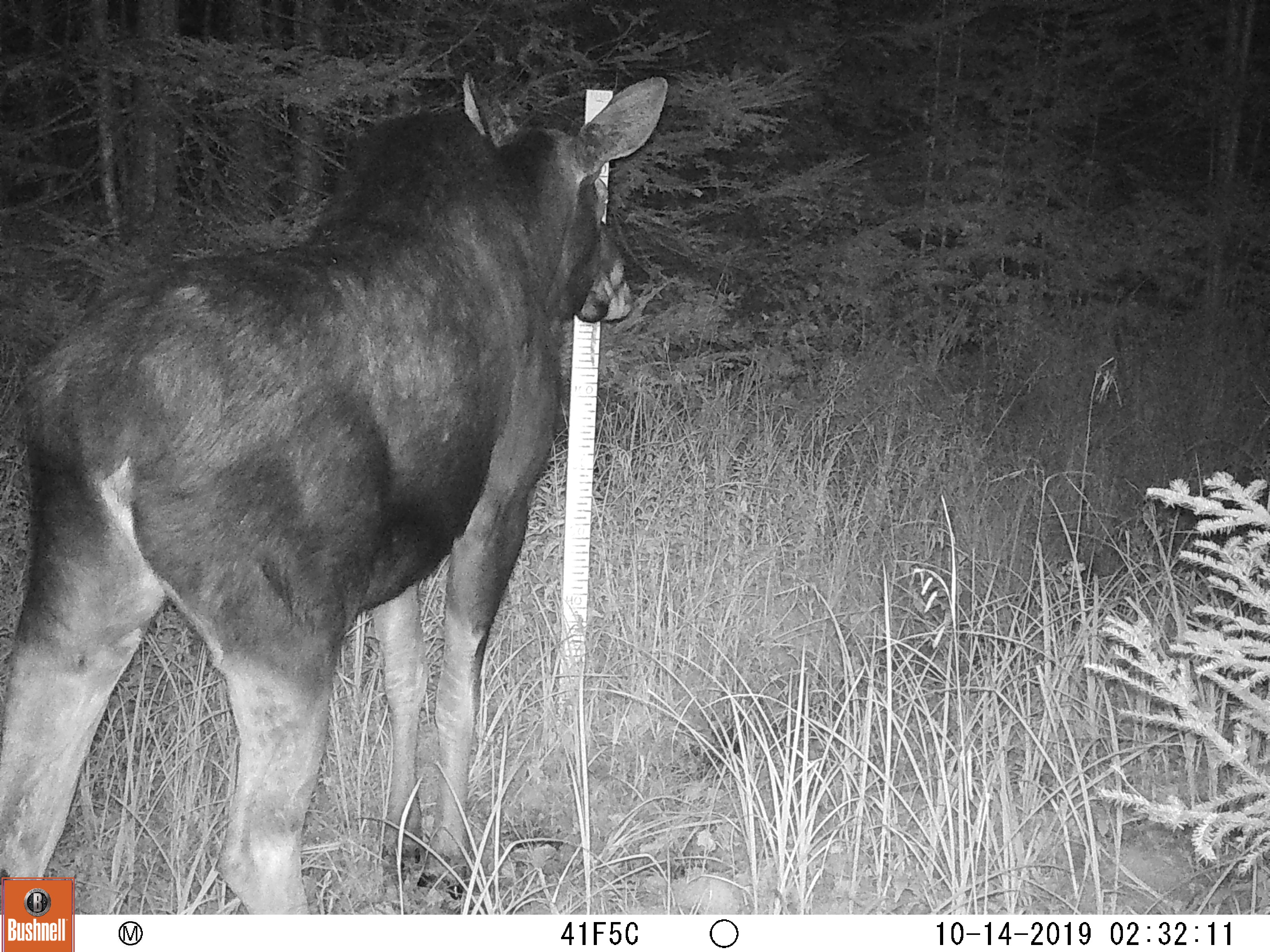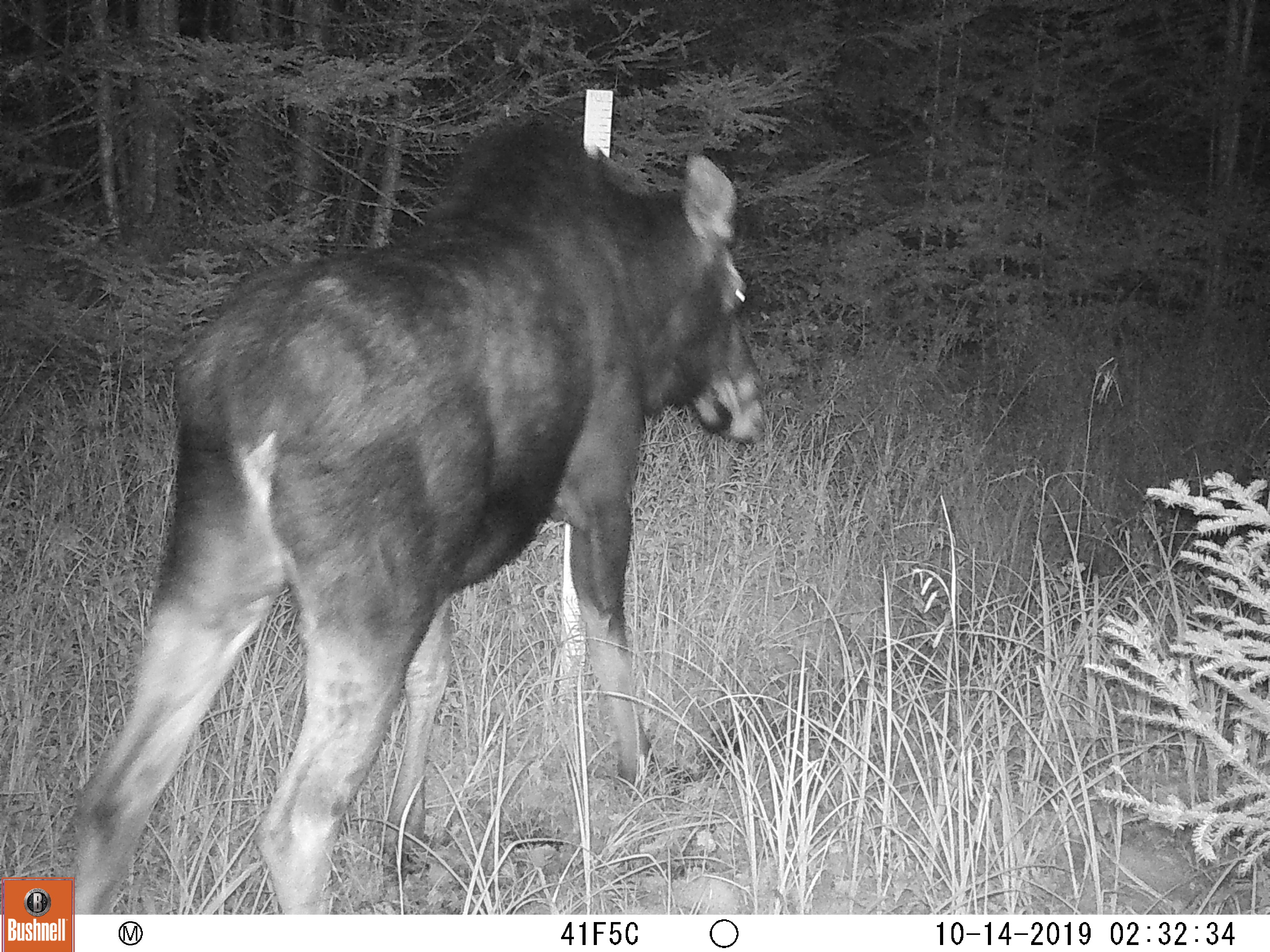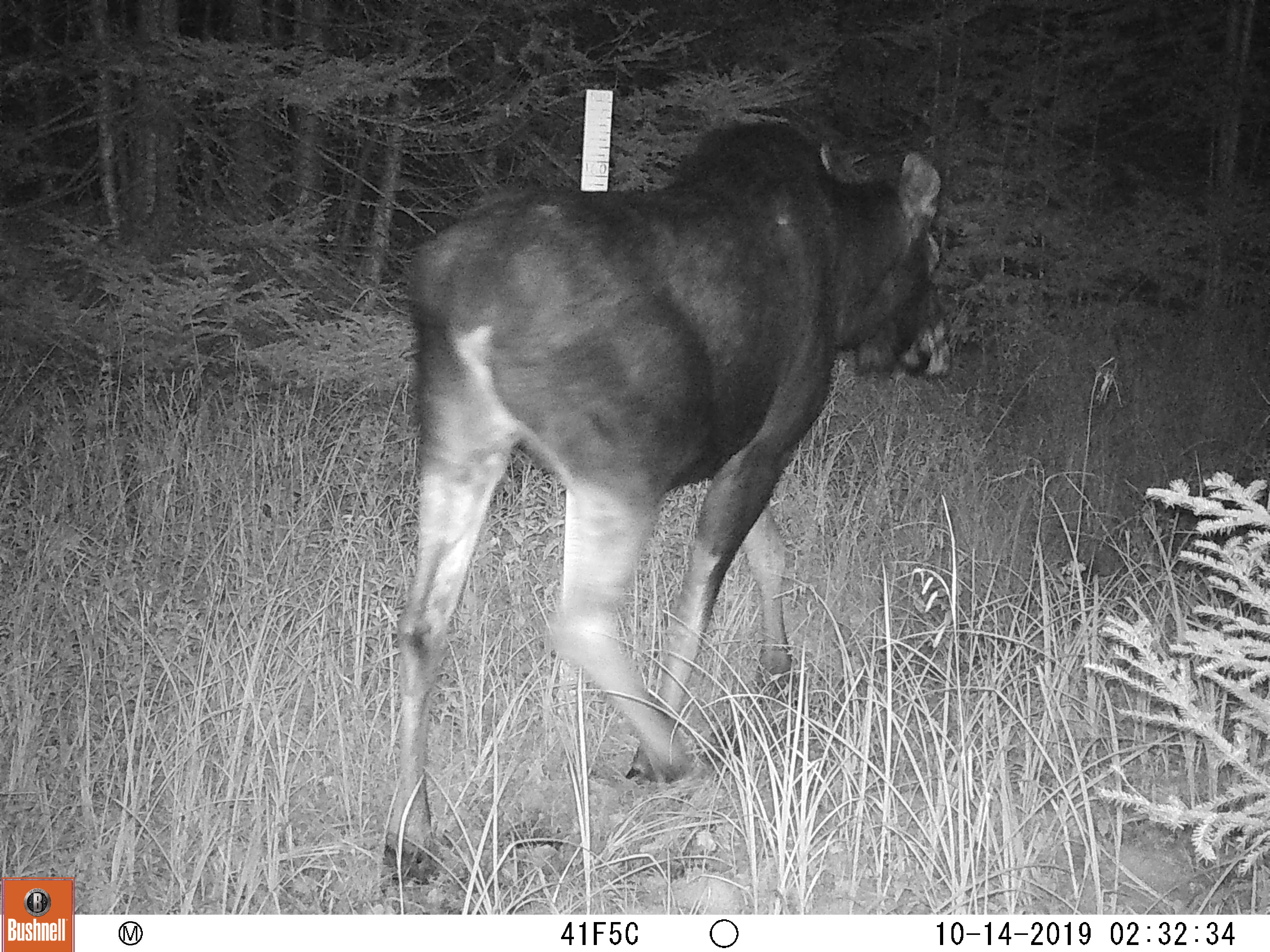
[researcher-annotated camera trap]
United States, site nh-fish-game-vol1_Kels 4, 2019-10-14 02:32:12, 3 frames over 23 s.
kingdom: Animalia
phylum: Chordata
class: Mammalia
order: Artiodactyla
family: Cervidae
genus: Alces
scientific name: Alces alces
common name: moose